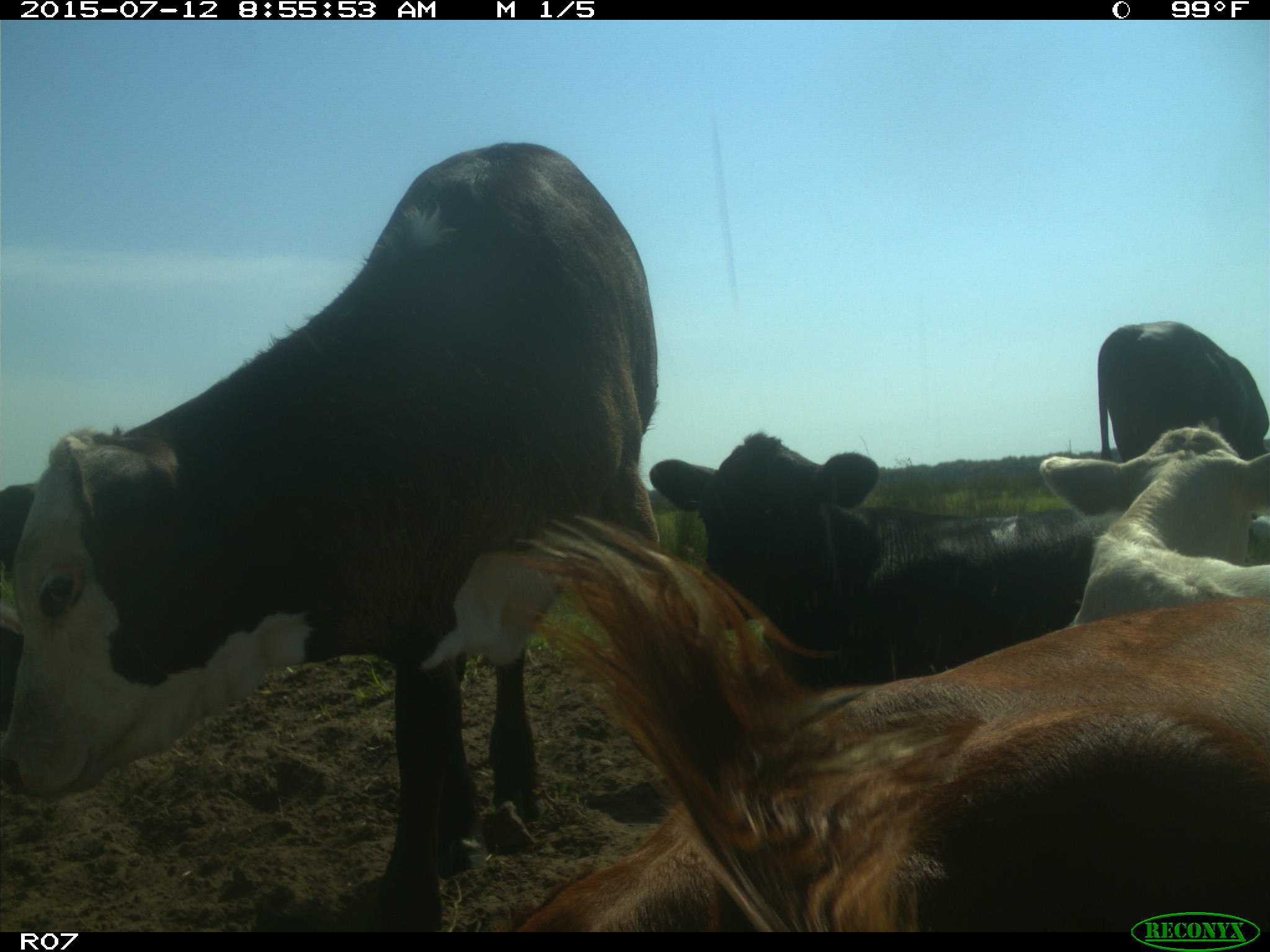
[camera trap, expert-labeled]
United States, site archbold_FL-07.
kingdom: Animalia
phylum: Chordata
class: Mammalia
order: Artiodactyla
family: Bovidae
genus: Bos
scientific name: Bos taurus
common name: domestic cow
Bos taurus (domestic cow).